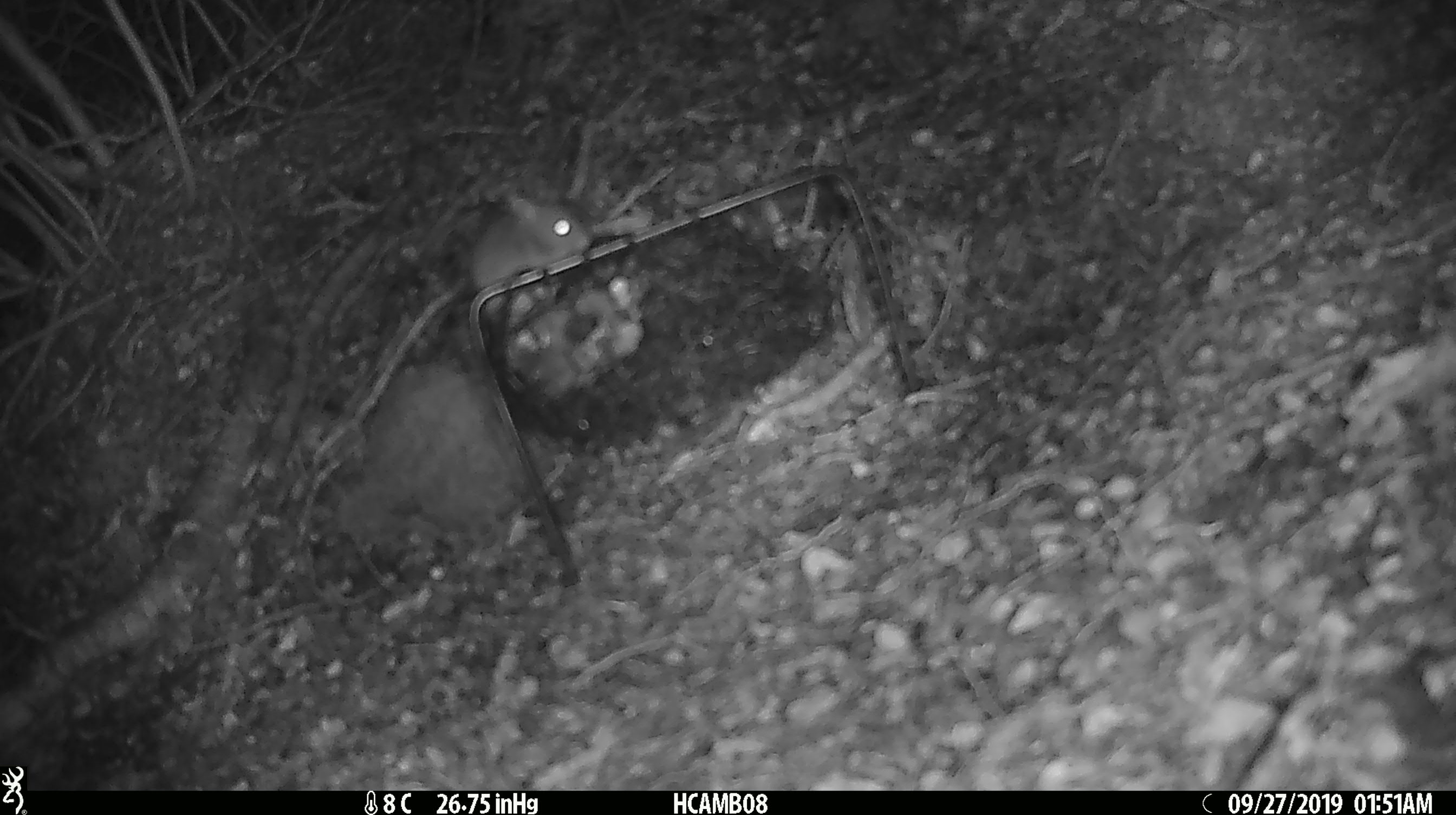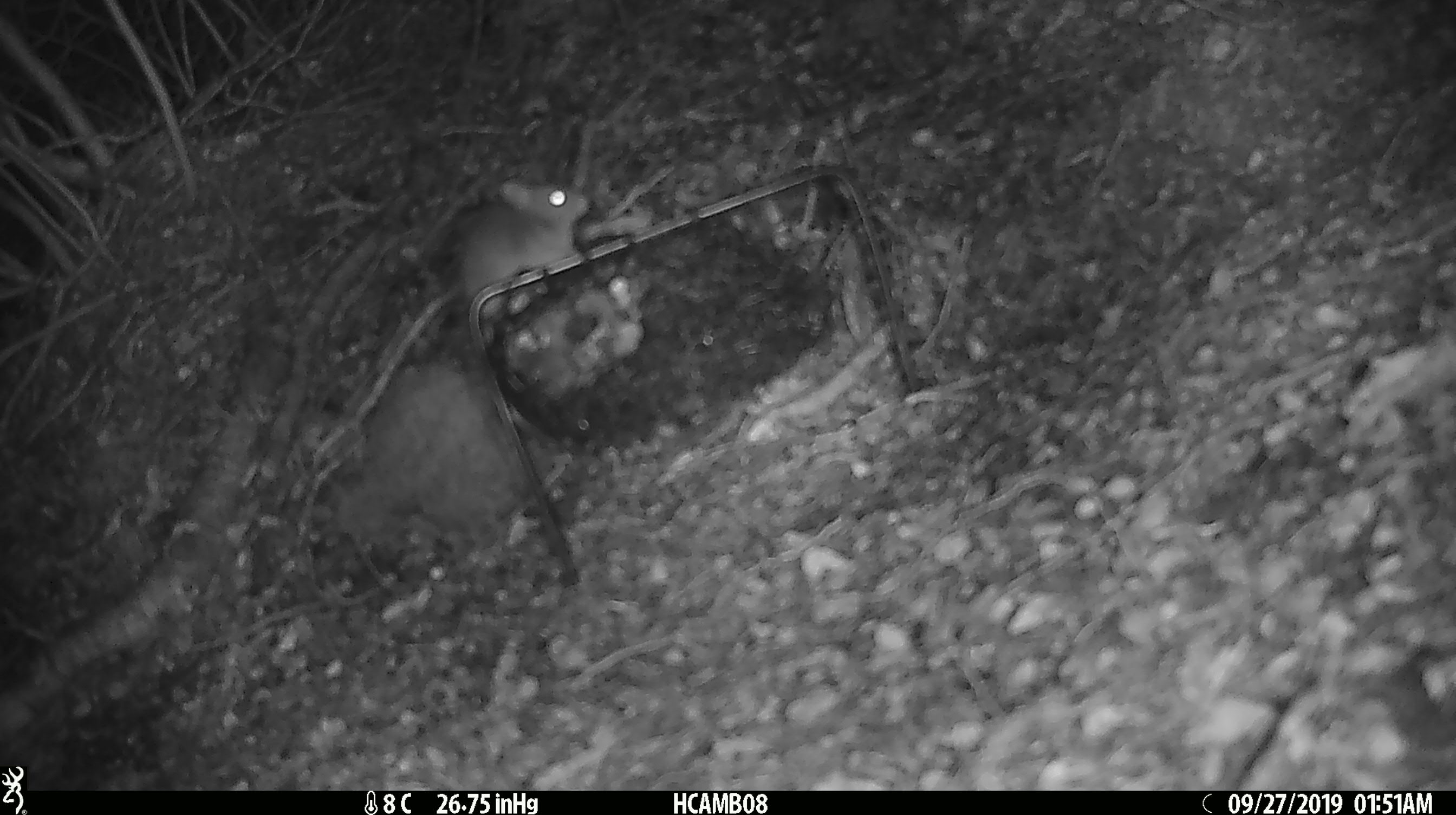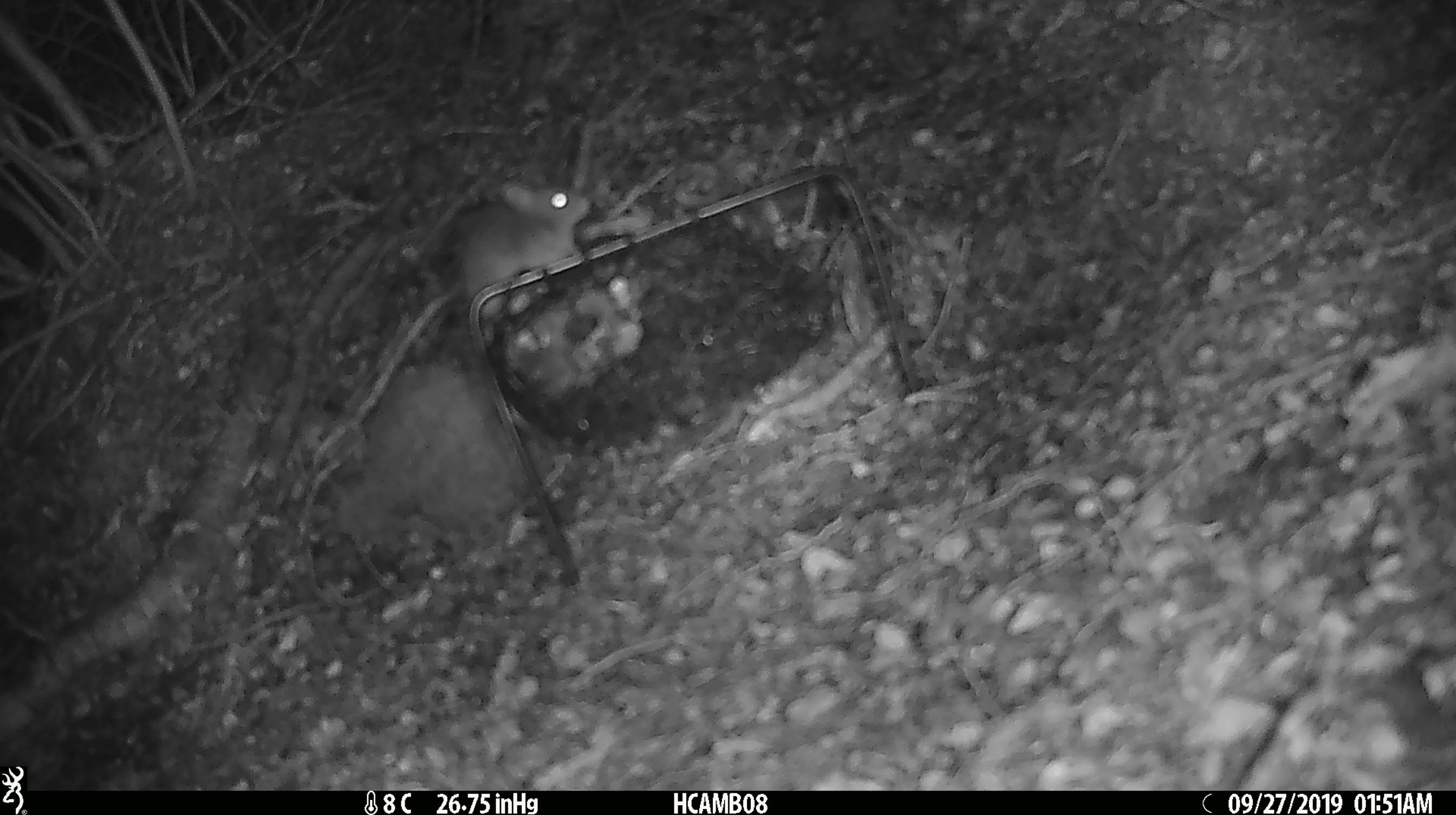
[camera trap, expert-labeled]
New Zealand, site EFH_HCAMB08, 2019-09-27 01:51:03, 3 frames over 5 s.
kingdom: Animalia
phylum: Chordata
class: Mammalia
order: Rodentia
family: Muridae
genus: Mus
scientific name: Mus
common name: mouse